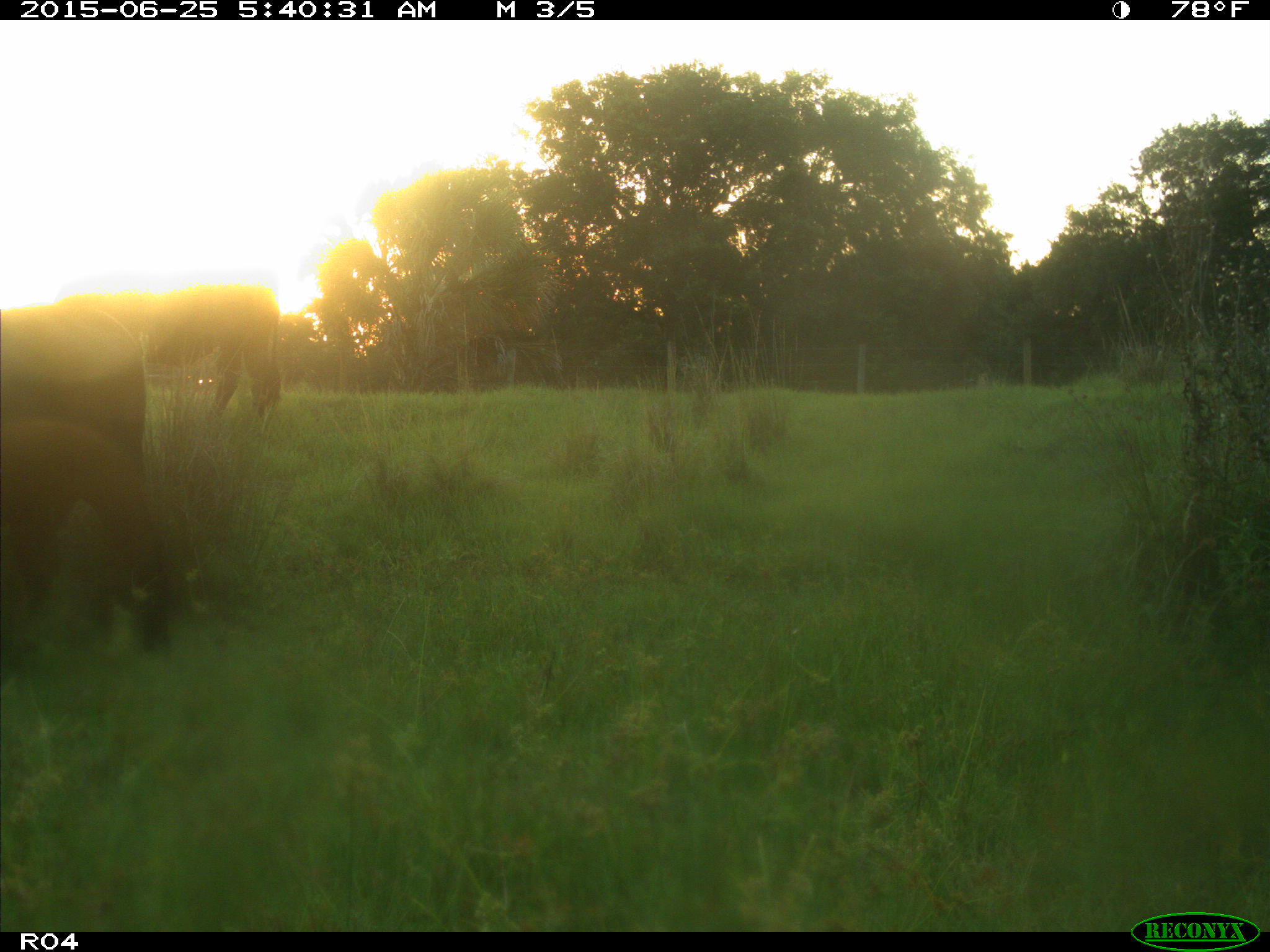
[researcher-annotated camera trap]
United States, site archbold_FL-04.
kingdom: Animalia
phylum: Chordata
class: Mammalia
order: Artiodactyla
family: Bovidae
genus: Bos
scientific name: Bos taurus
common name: domestic cow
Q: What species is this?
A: Bos taurus (domestic cow).